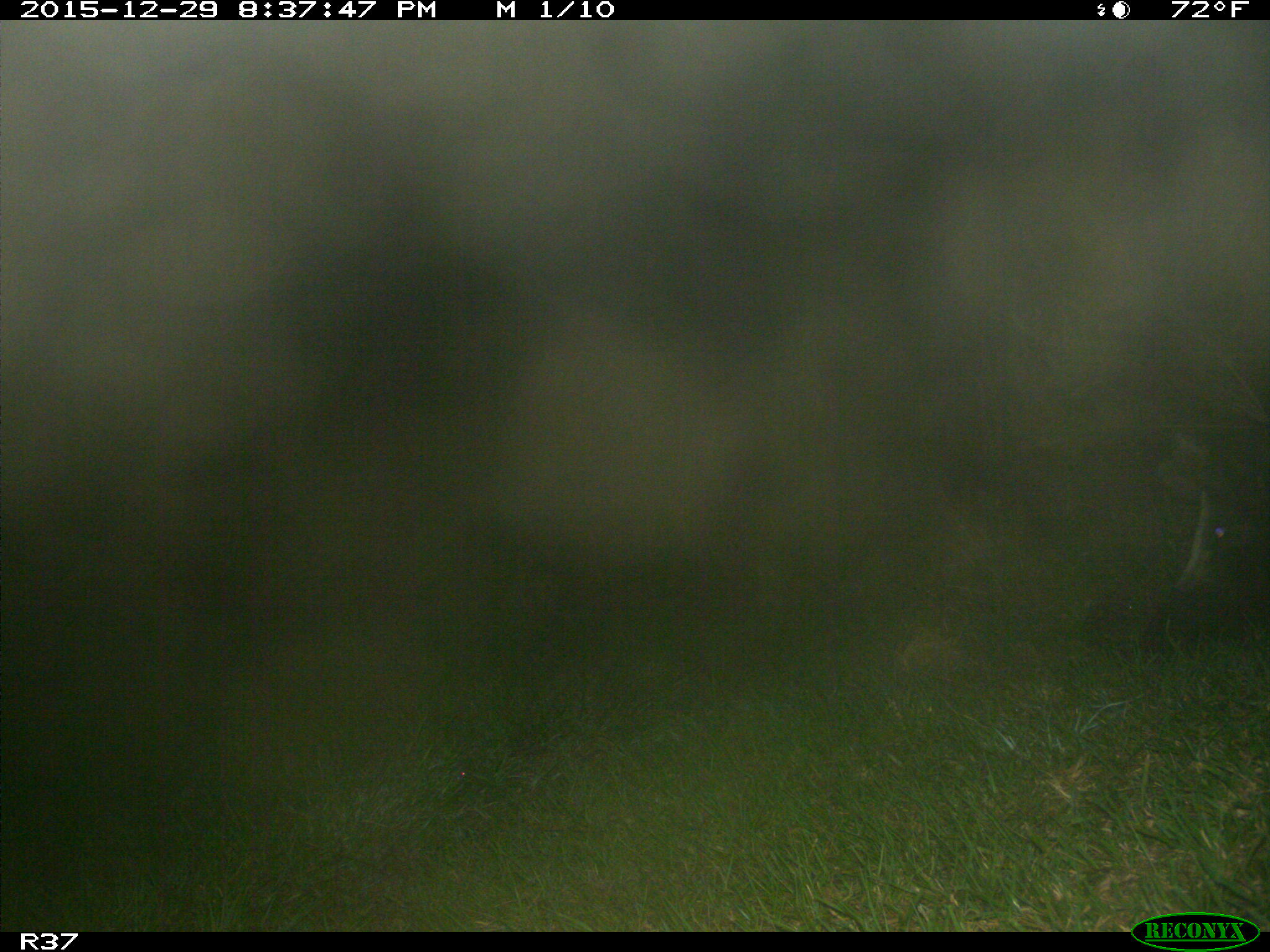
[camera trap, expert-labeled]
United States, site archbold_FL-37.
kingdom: Animalia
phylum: Chordata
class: Mammalia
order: Artiodactyla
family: Suidae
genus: Sus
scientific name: Sus scrofa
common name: wild boar